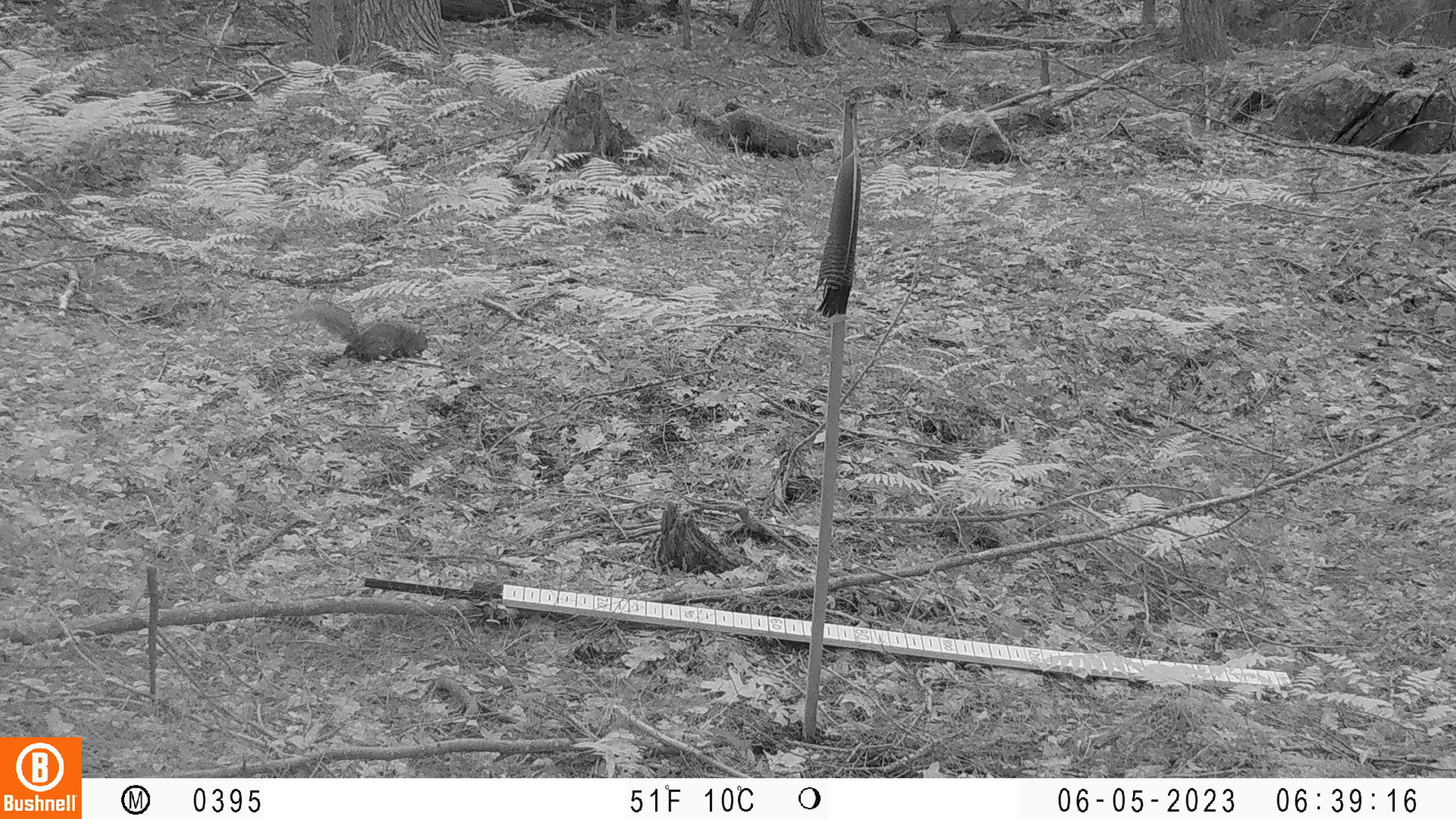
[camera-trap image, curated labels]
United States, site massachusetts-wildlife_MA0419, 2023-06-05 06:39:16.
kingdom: Animalia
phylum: Chordata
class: Mammalia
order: Rodentia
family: Sciuridae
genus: Sciurus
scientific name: Sciurus carolinensis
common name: gray squirrel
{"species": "gray squirrel (Sciurus carolinensis)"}